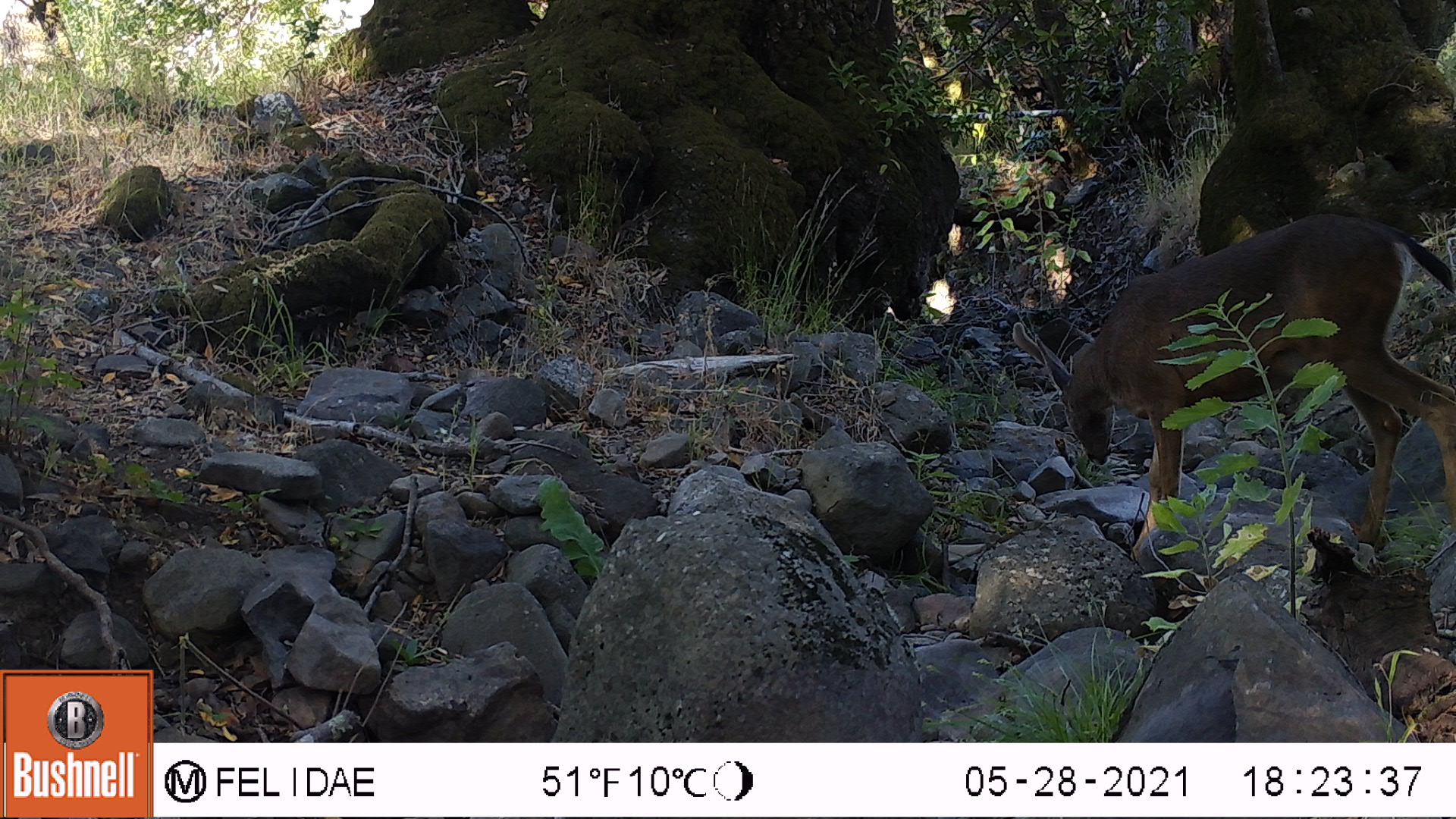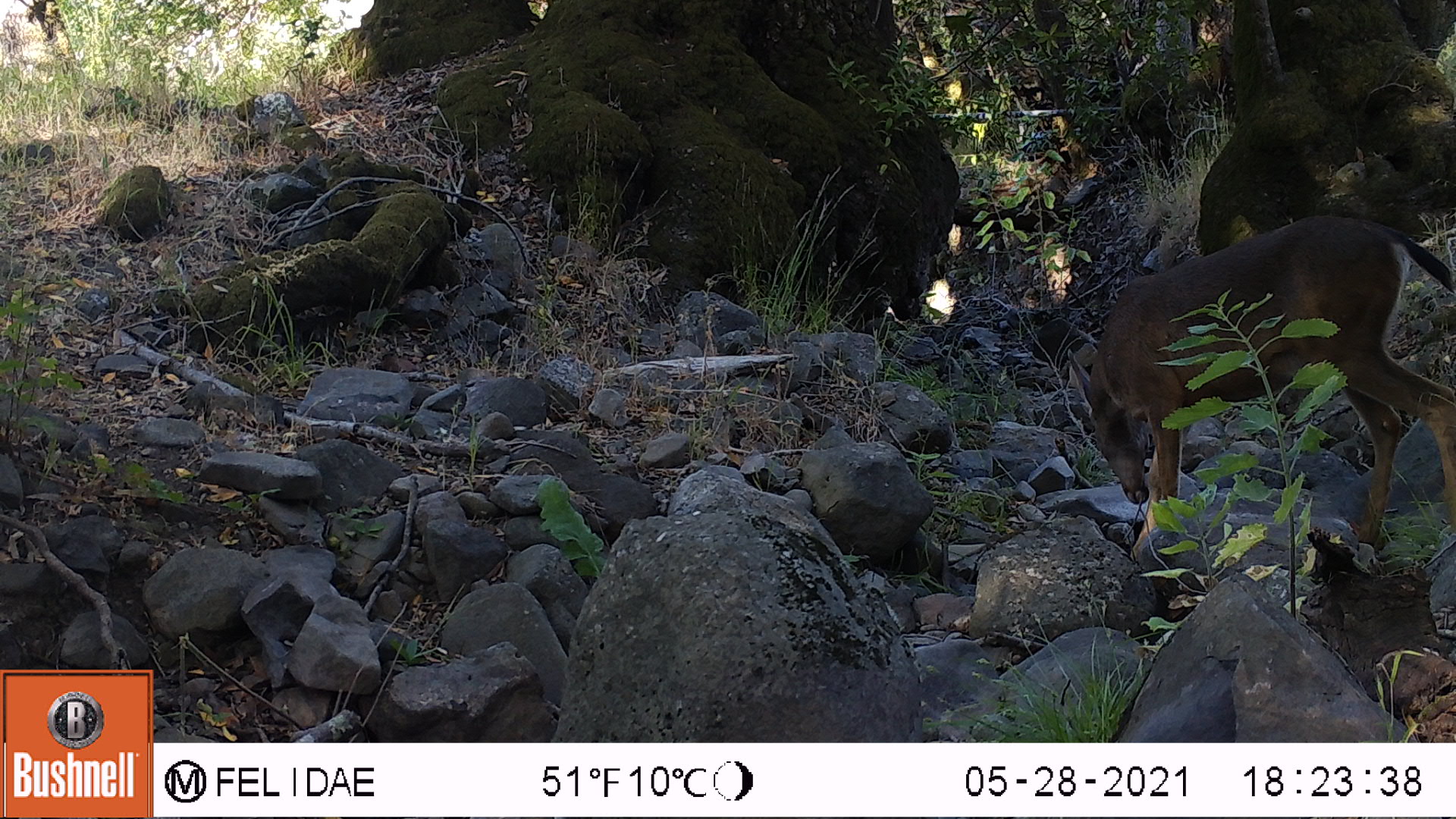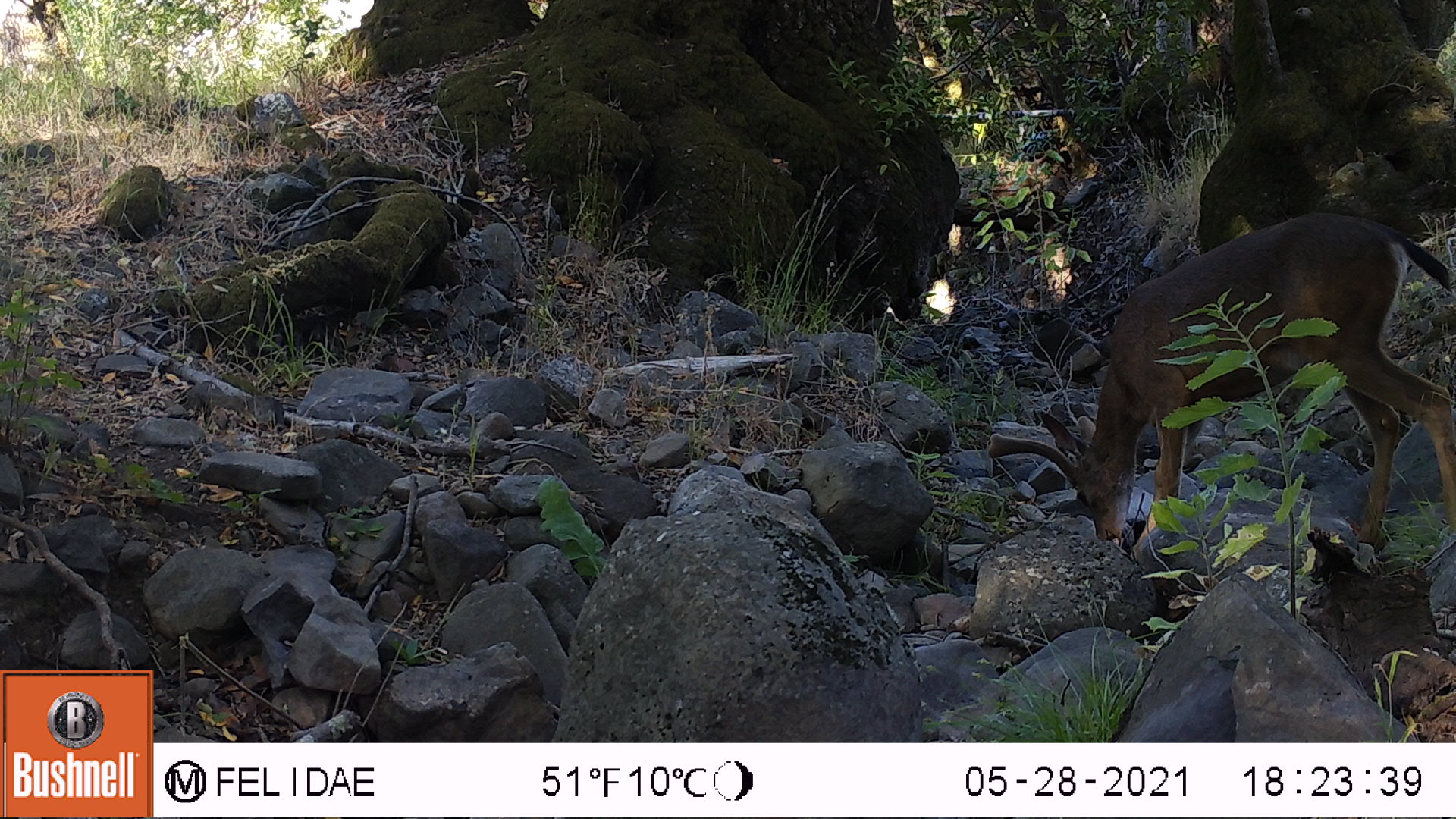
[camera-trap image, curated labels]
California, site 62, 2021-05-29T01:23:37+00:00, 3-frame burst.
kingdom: Animalia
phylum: Chordata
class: Mammalia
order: Artiodactyla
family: Cervidae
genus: Odocoileus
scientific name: Odocoileus hemionus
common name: mule deer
Mule deer (Odocoileus hemionus).